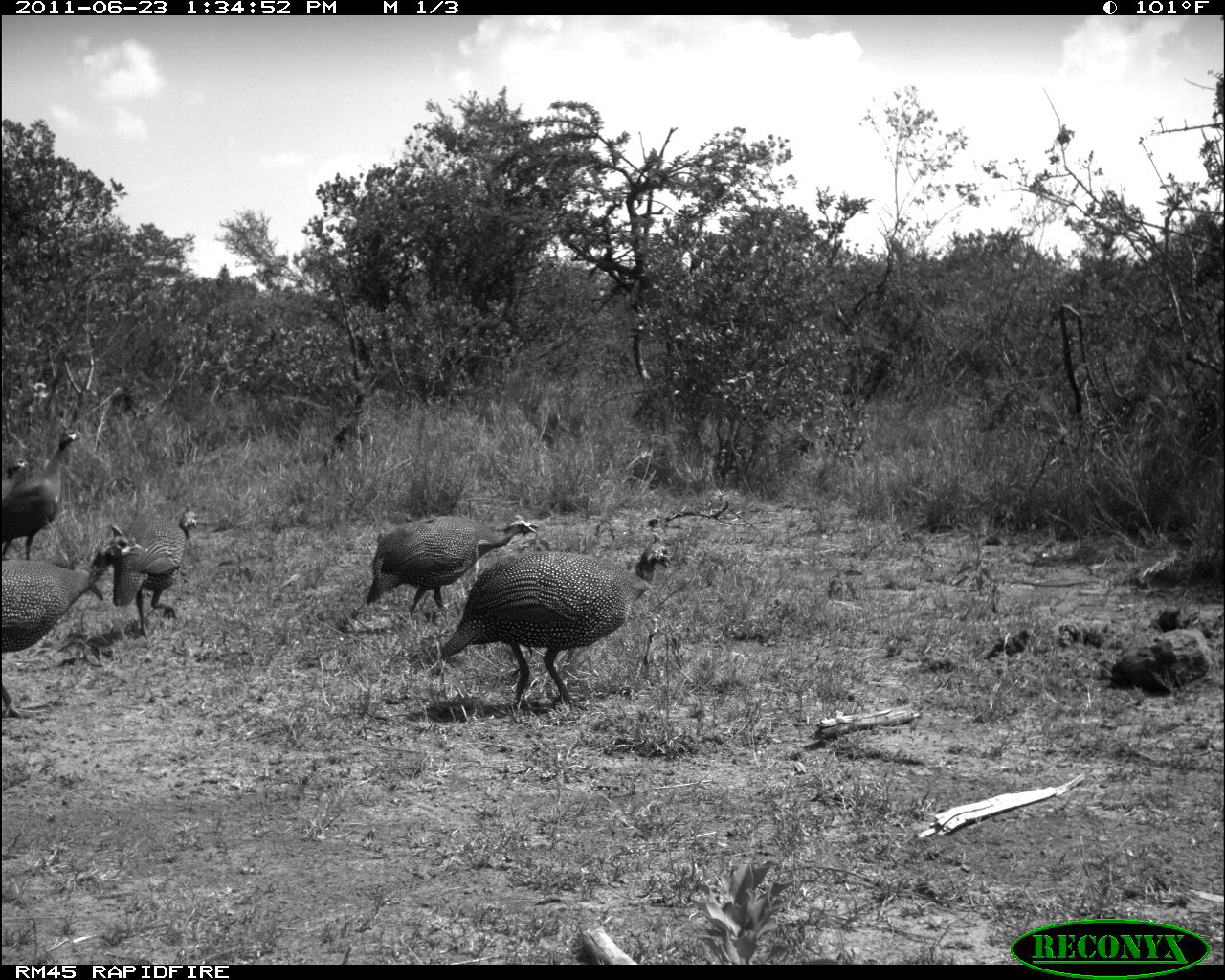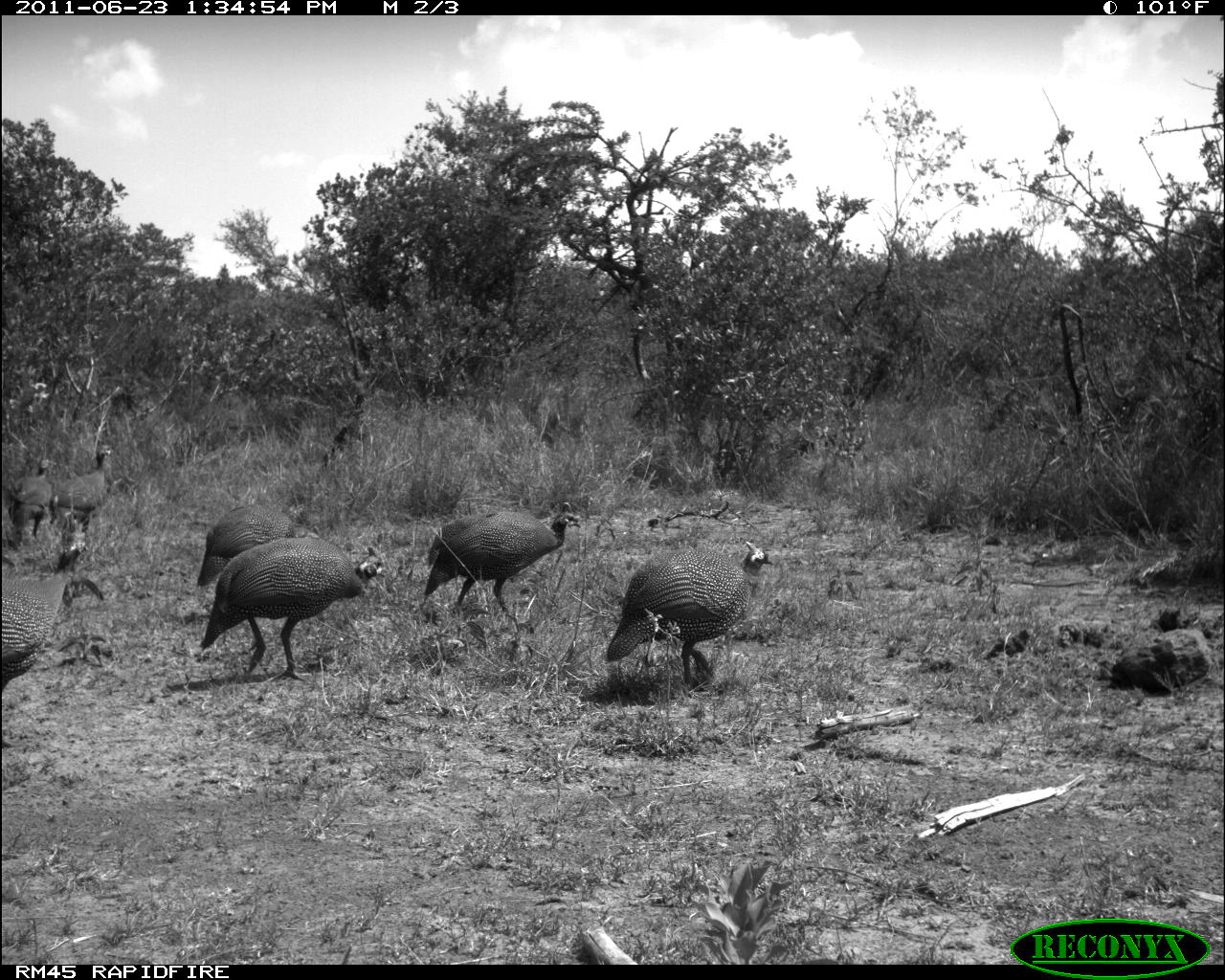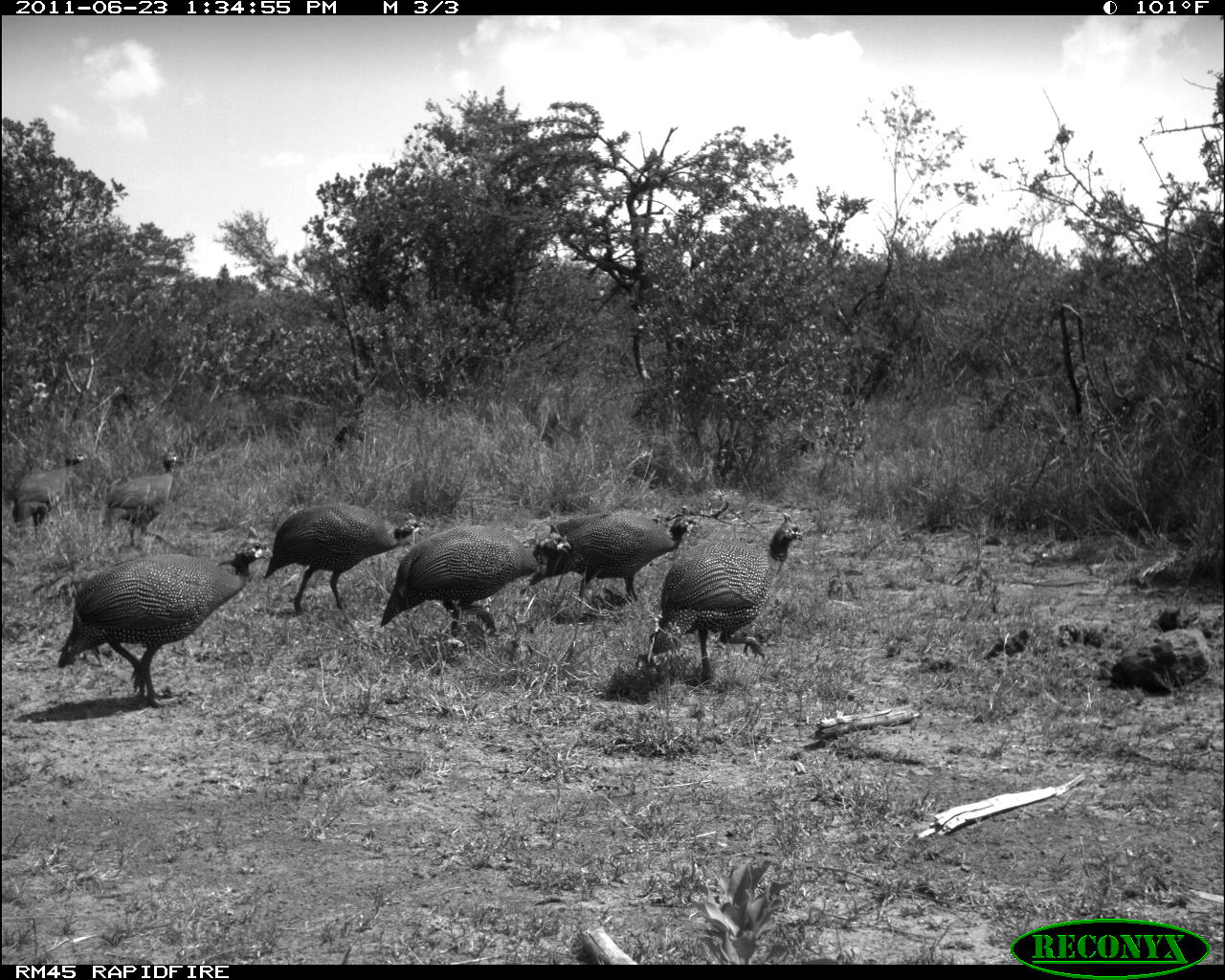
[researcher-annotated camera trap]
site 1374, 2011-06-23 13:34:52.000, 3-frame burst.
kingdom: Animalia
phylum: Chordata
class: Aves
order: Galliformes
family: Numididae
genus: Numida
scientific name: Numida meleagris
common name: helmeted guineafowl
Numida meleagris (helmeted guineafowl), count 6.